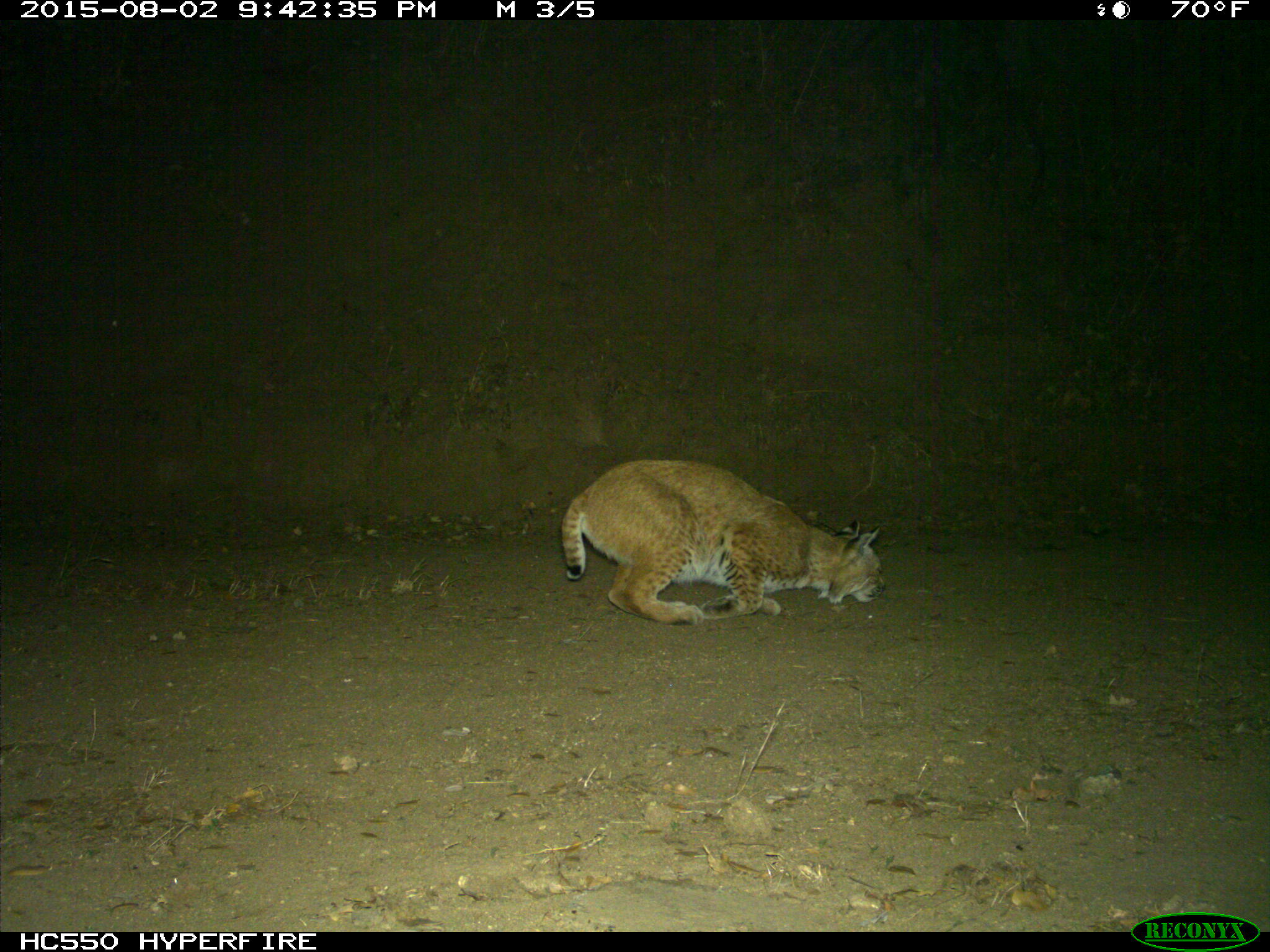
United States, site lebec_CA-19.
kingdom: Animalia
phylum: Chordata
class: Mammalia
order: Carnivora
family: Felidae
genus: Lynx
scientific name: Lynx rufus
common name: bobcat